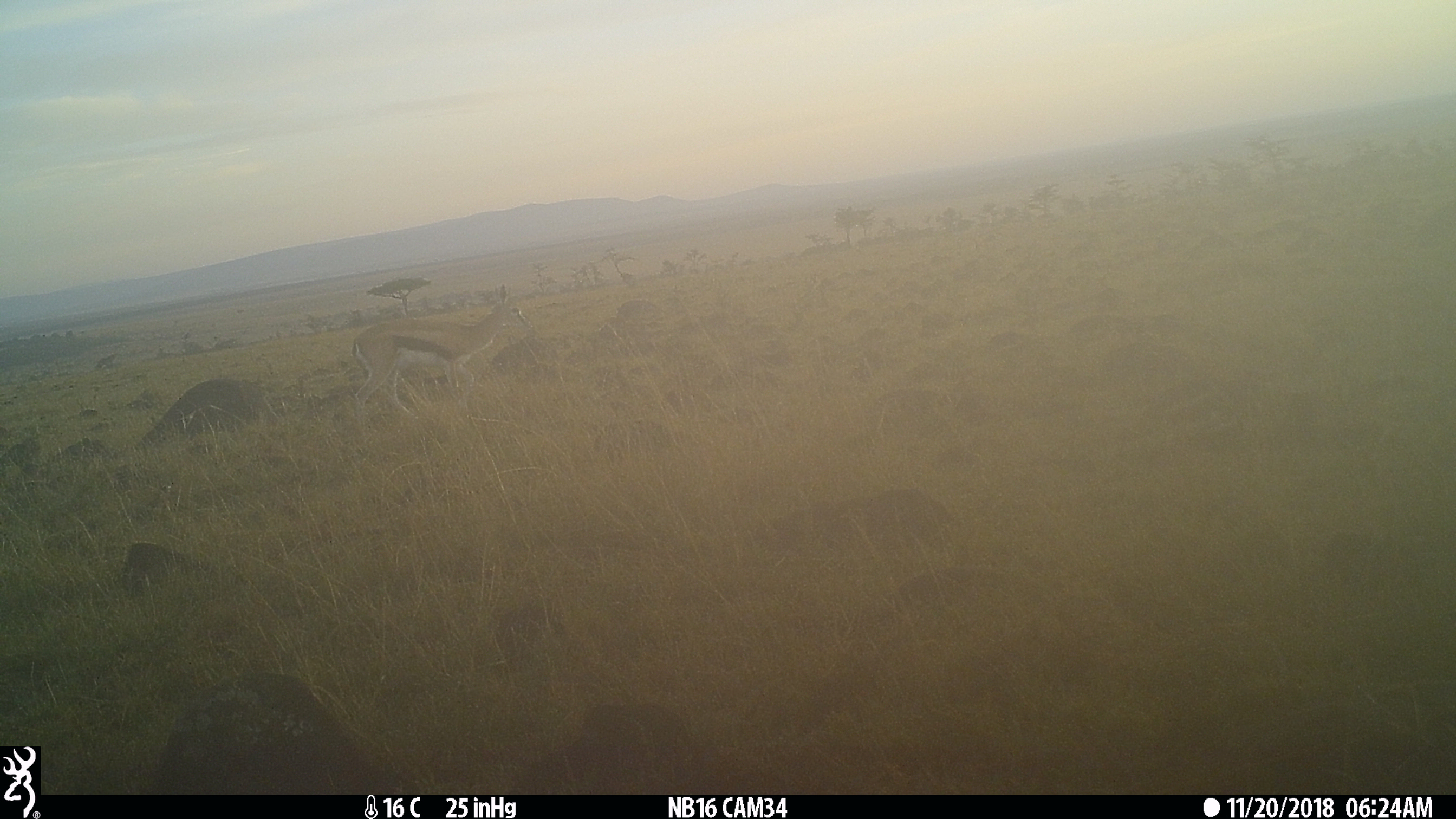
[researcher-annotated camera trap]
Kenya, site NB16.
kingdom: Animalia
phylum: Chordata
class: Mammalia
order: Artiodactyla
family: Bovidae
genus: Eudorcas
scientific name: Eudorcas thomsonii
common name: thomon's gazelle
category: gazelle thomsons